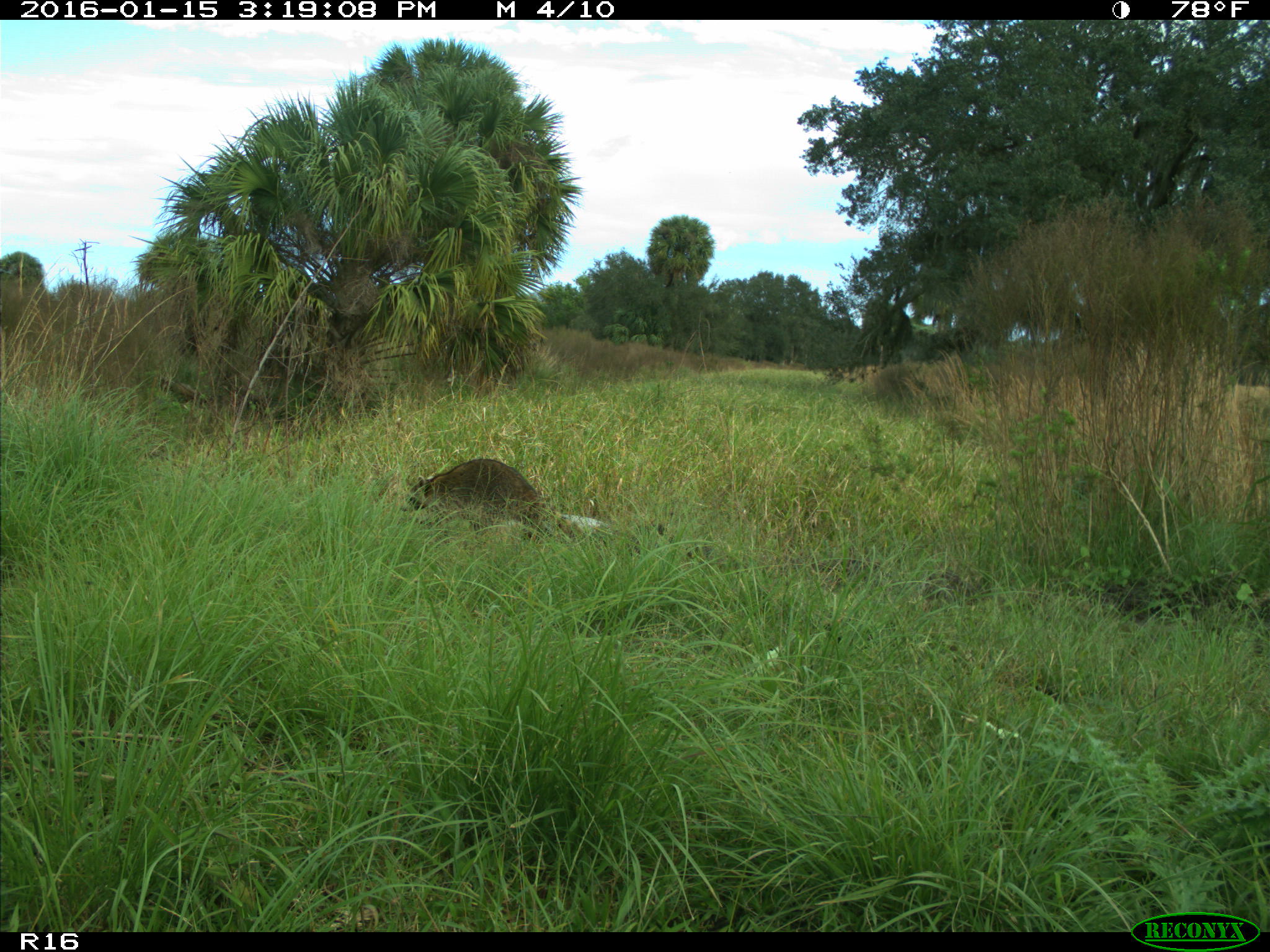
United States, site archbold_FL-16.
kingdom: Animalia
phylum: Chordata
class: Mammalia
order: Carnivora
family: Procyonidae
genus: Procyon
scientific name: Procyon lotor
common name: common raccoon